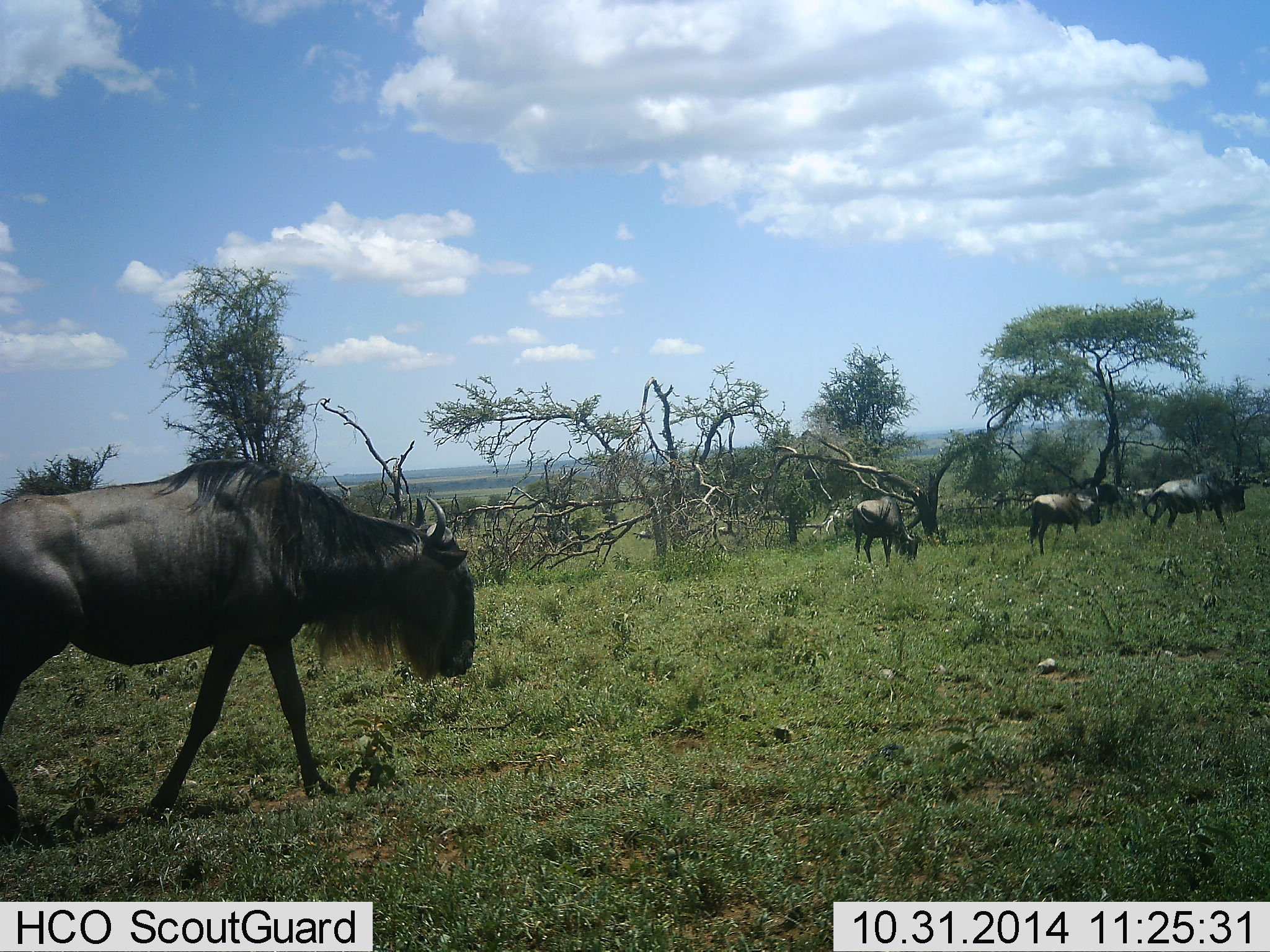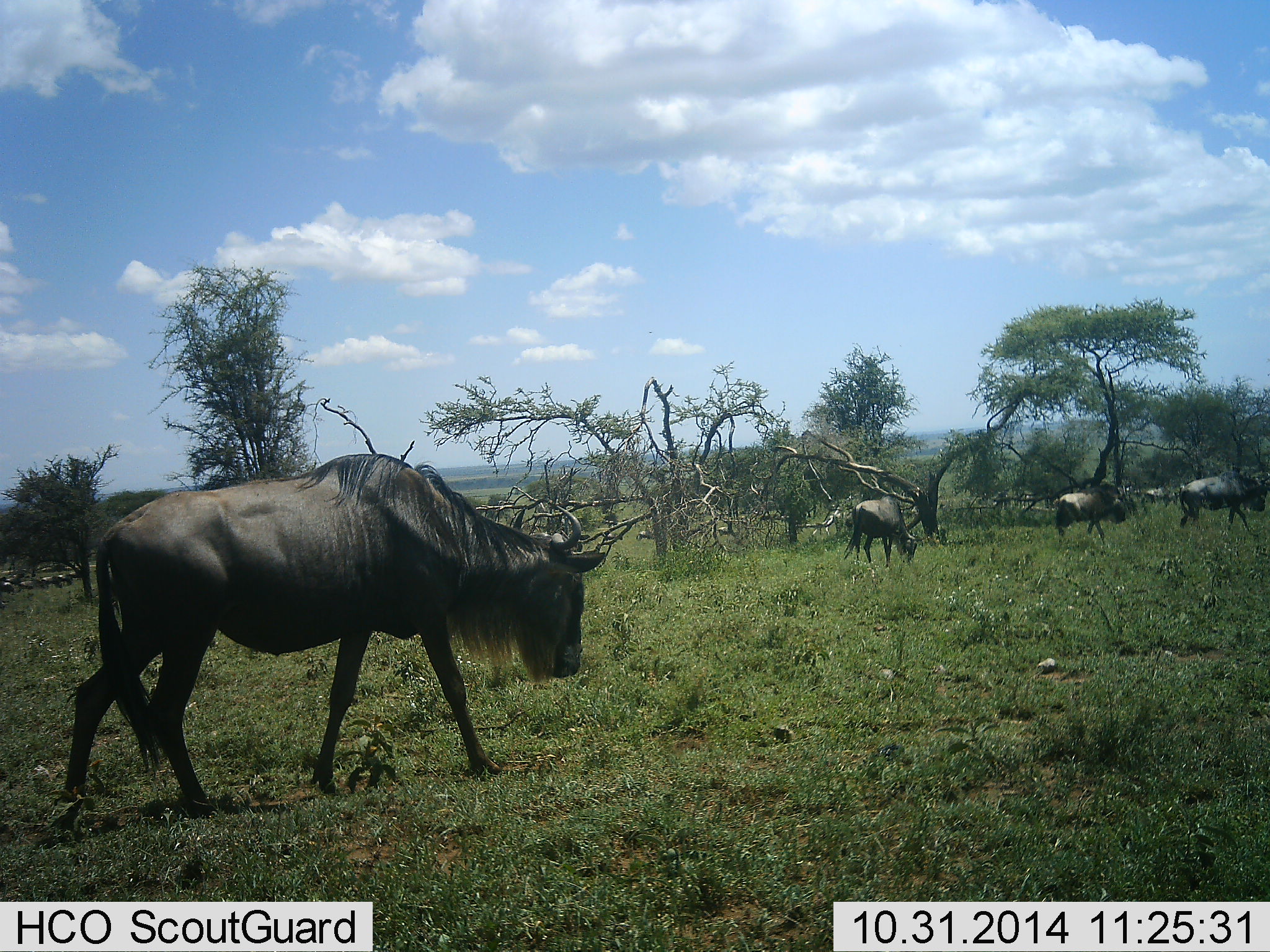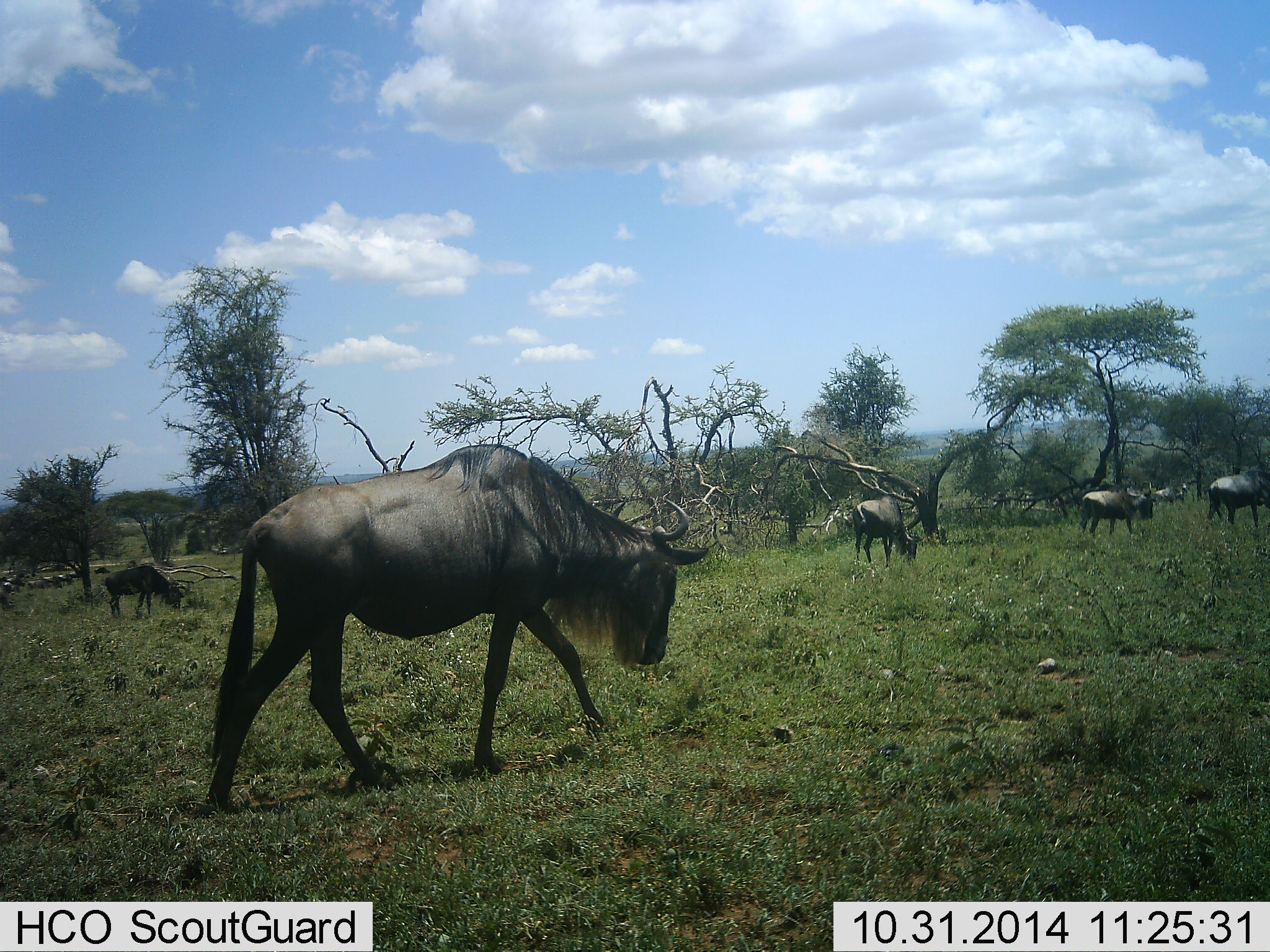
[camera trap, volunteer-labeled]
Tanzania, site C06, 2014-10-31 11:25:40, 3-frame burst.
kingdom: Animalia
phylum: Chordata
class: Mammalia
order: Artiodactyla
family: Bovidae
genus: Connochaetes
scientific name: Connochaetes taurinus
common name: blue wildebeest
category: wildebeest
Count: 6.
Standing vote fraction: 10%.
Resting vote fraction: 10%.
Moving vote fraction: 100%.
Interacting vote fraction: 0%.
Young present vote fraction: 0%.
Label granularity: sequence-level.